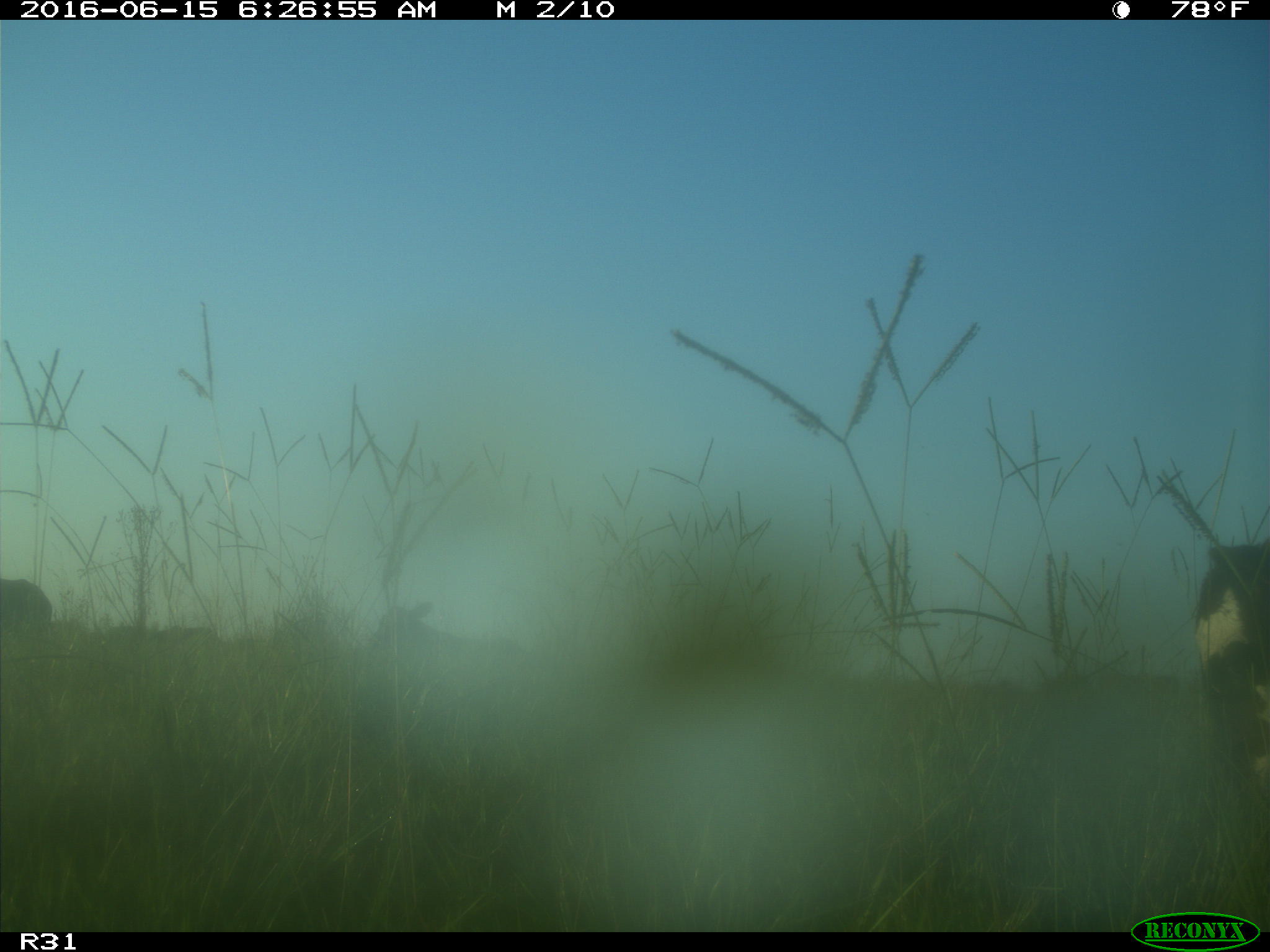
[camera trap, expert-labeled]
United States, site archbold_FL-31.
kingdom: Animalia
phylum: Chordata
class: Mammalia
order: Artiodactyla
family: Bovidae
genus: Bos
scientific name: Bos taurus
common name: domestic cow